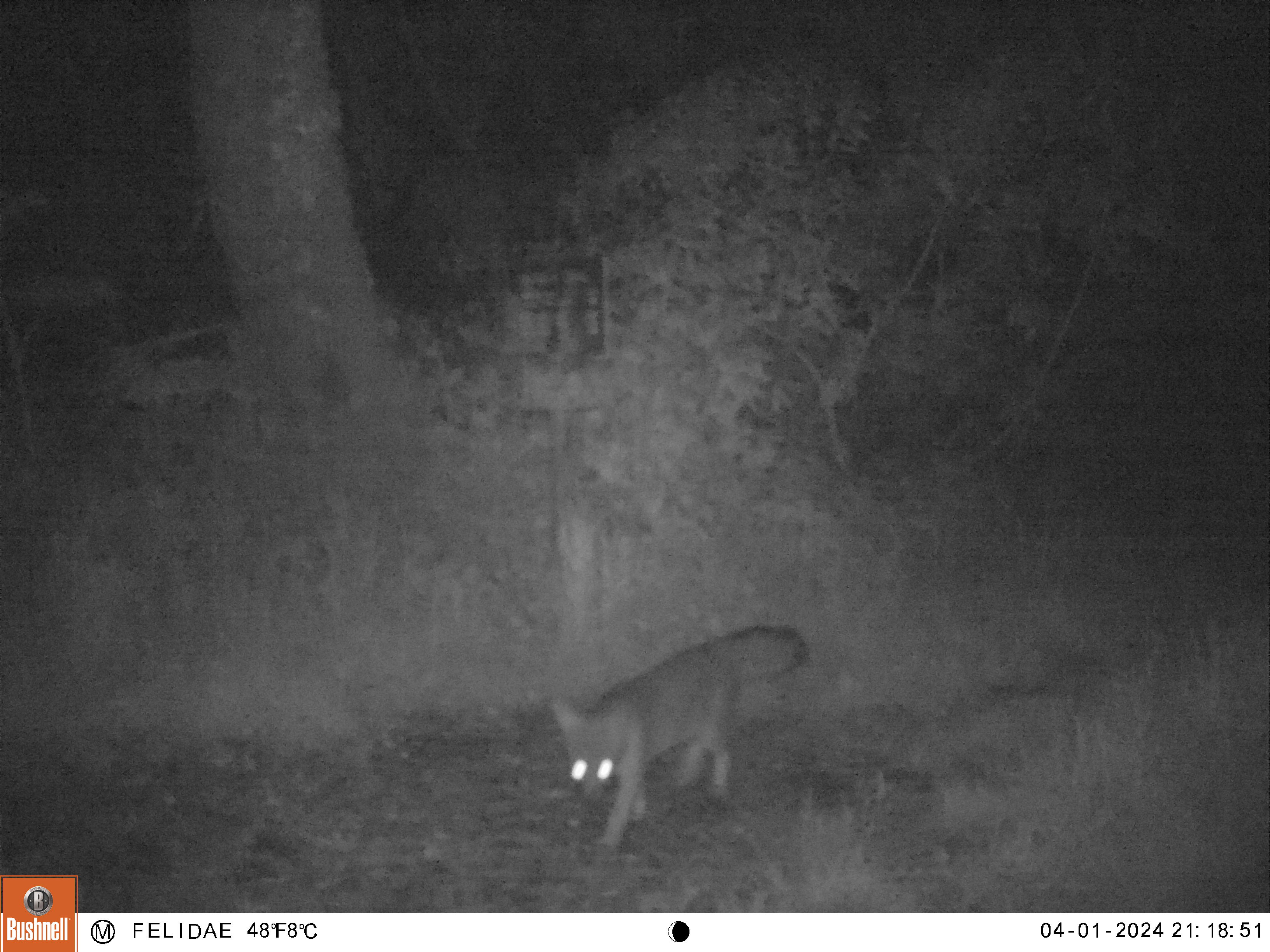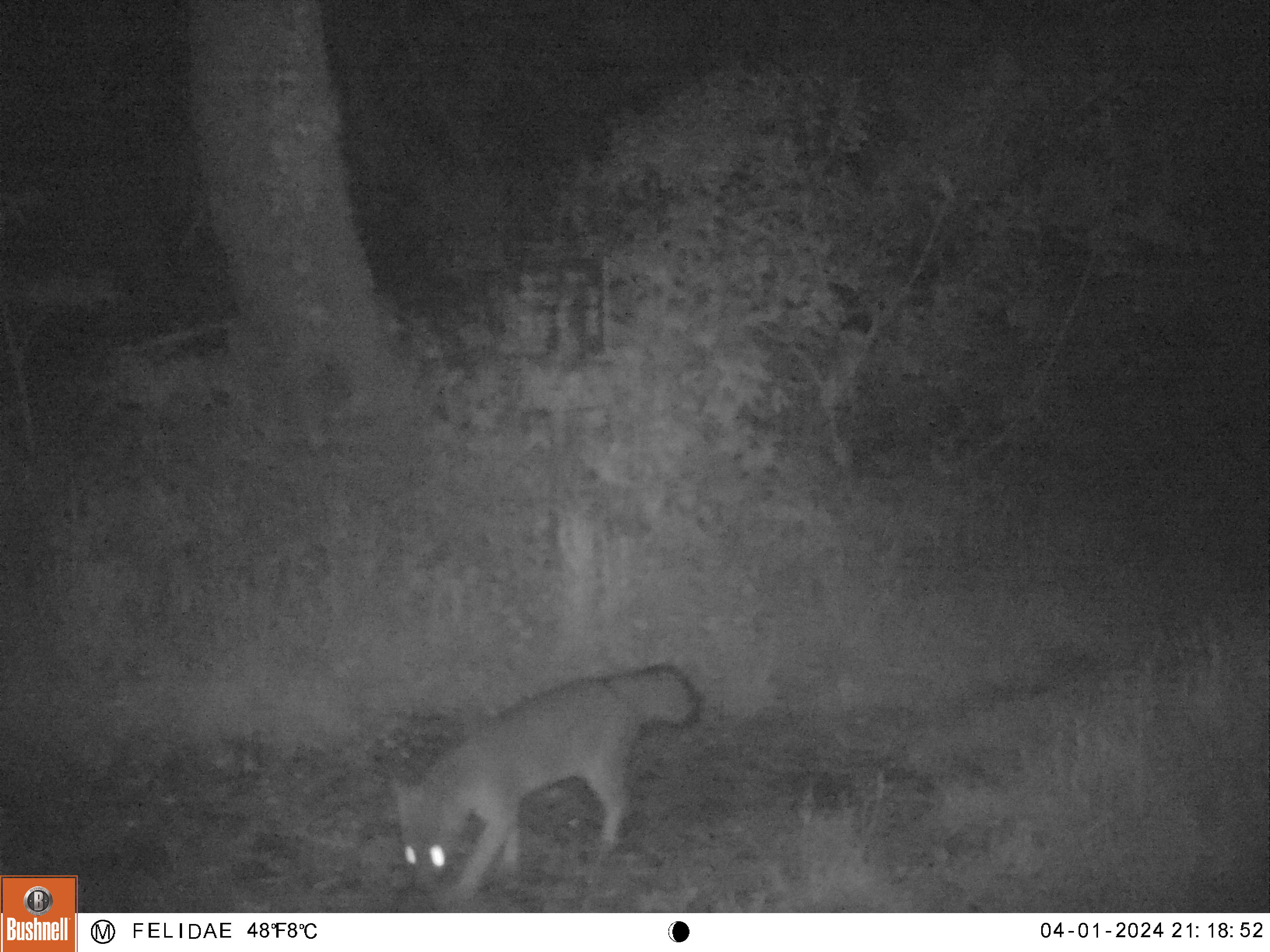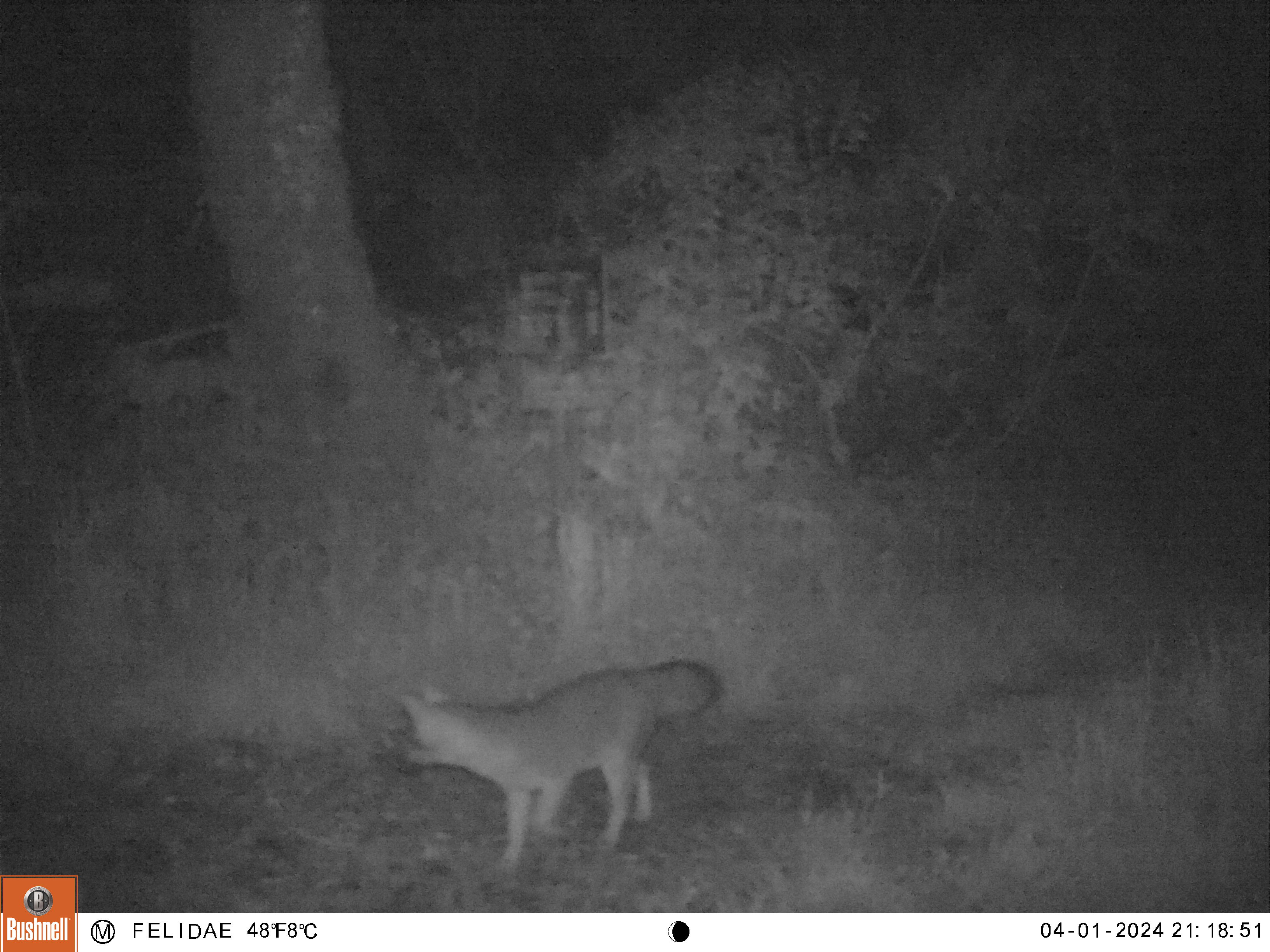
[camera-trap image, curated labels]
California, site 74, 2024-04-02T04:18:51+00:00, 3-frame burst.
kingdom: Animalia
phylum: Chordata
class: Mammalia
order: Carnivora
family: Canidae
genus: Urocyon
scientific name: Urocyon cinereoargenteus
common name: gray fox